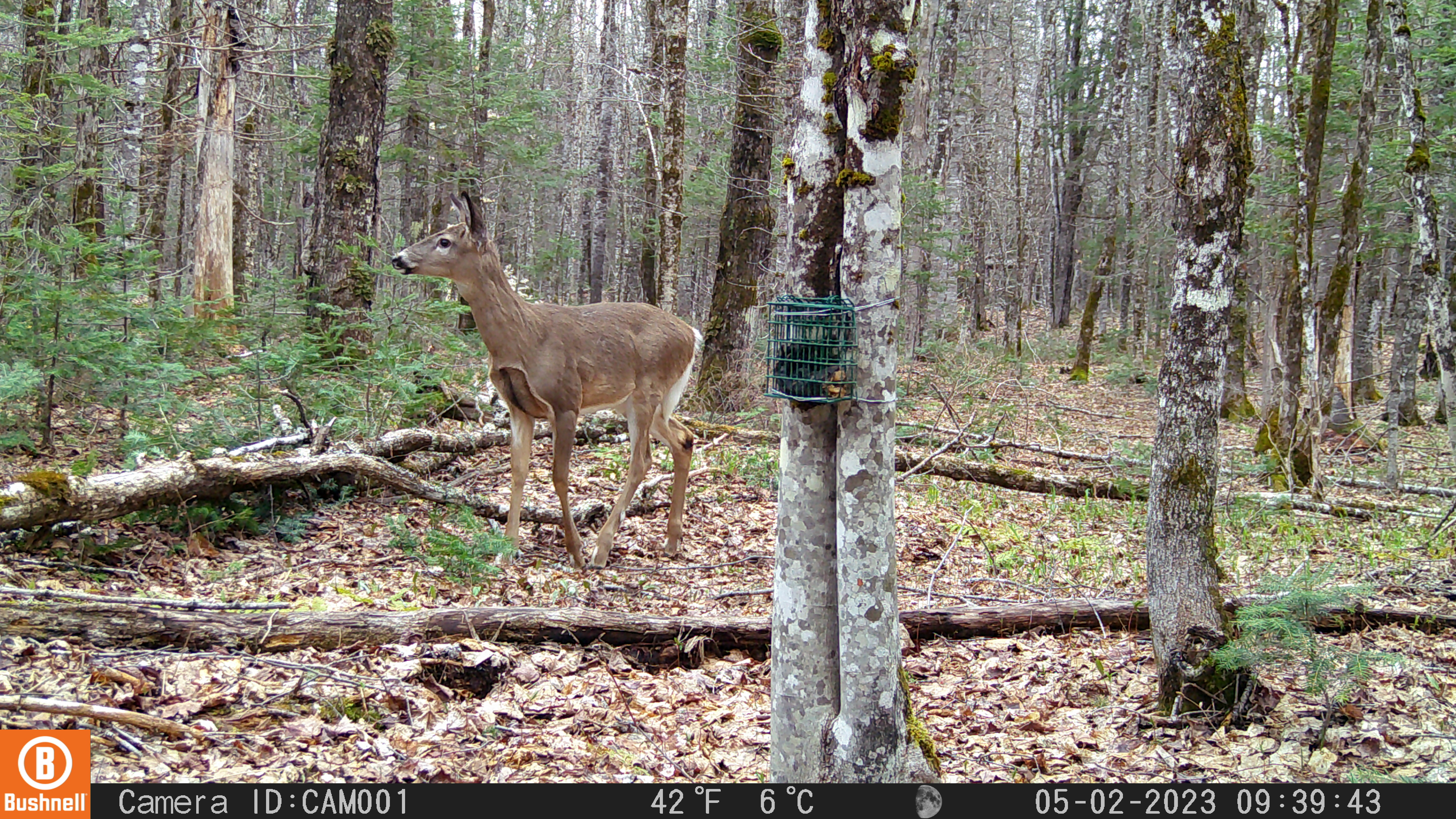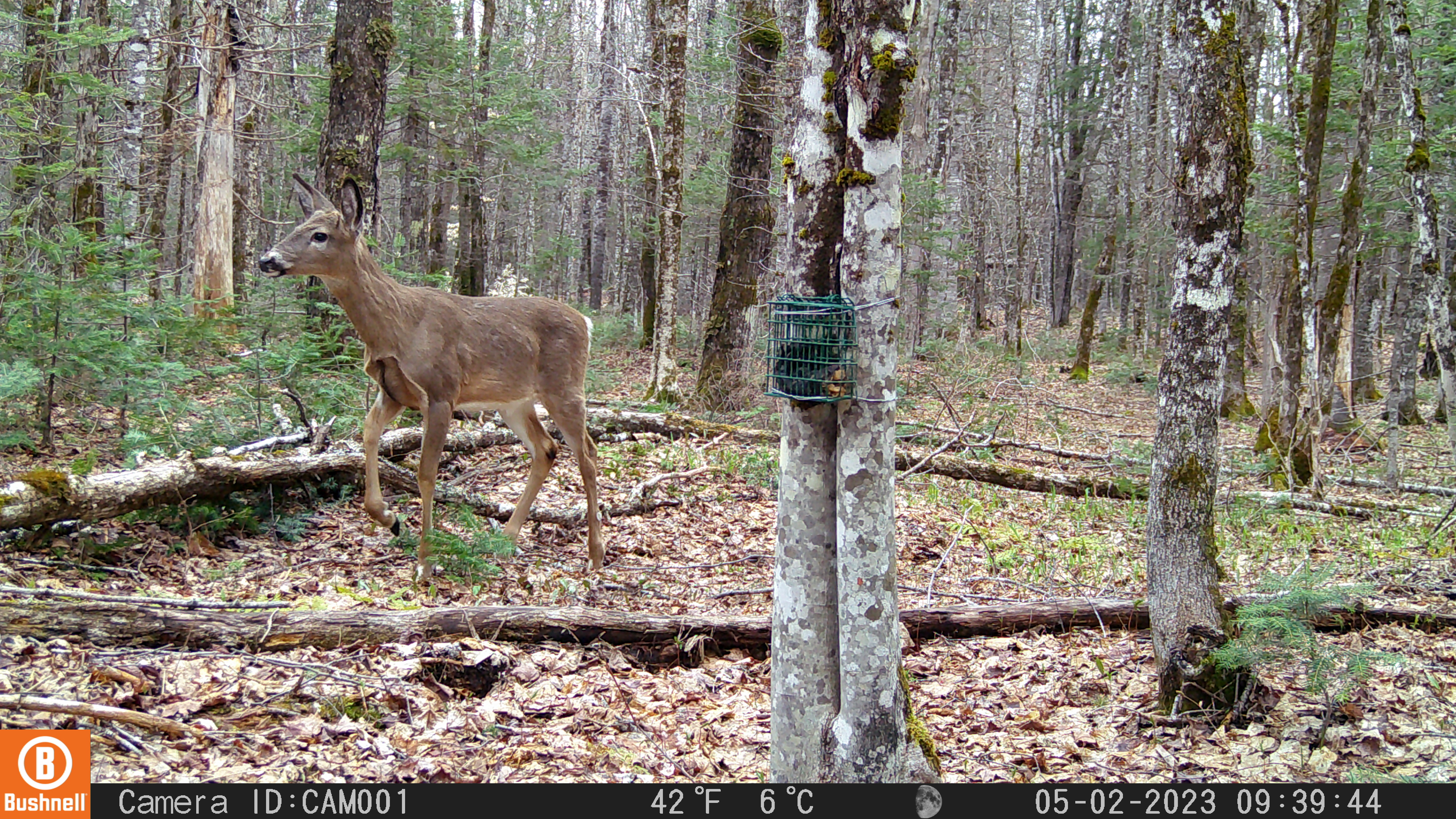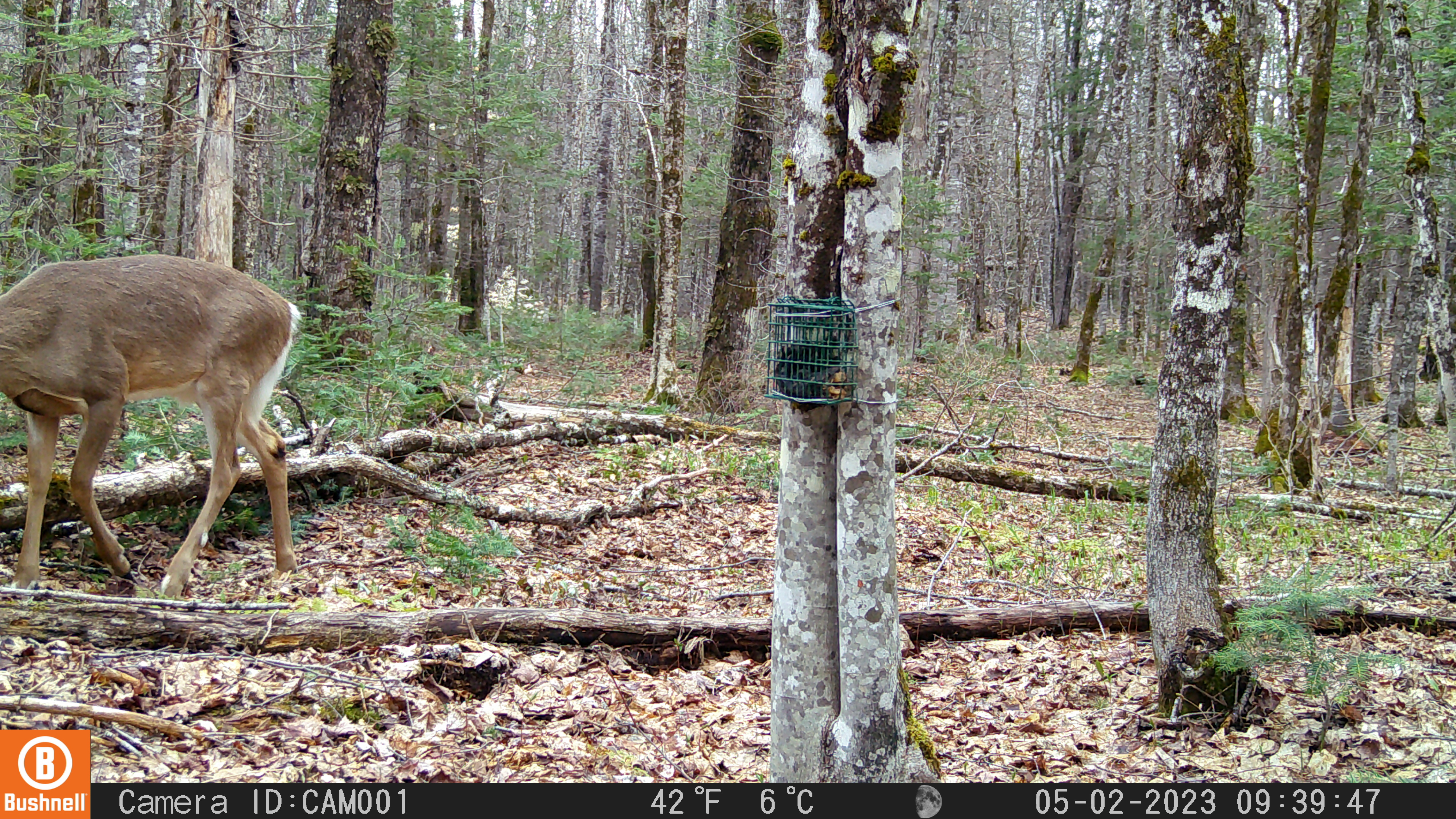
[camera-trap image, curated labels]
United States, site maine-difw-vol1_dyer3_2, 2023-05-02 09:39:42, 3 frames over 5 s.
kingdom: Animalia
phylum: Chordata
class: Mammalia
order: Artiodactyla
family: Cervidae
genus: Odocoileus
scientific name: Odocoileus virginianus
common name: white-tailed deer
White-tailed deer (Odocoileus virginianus).